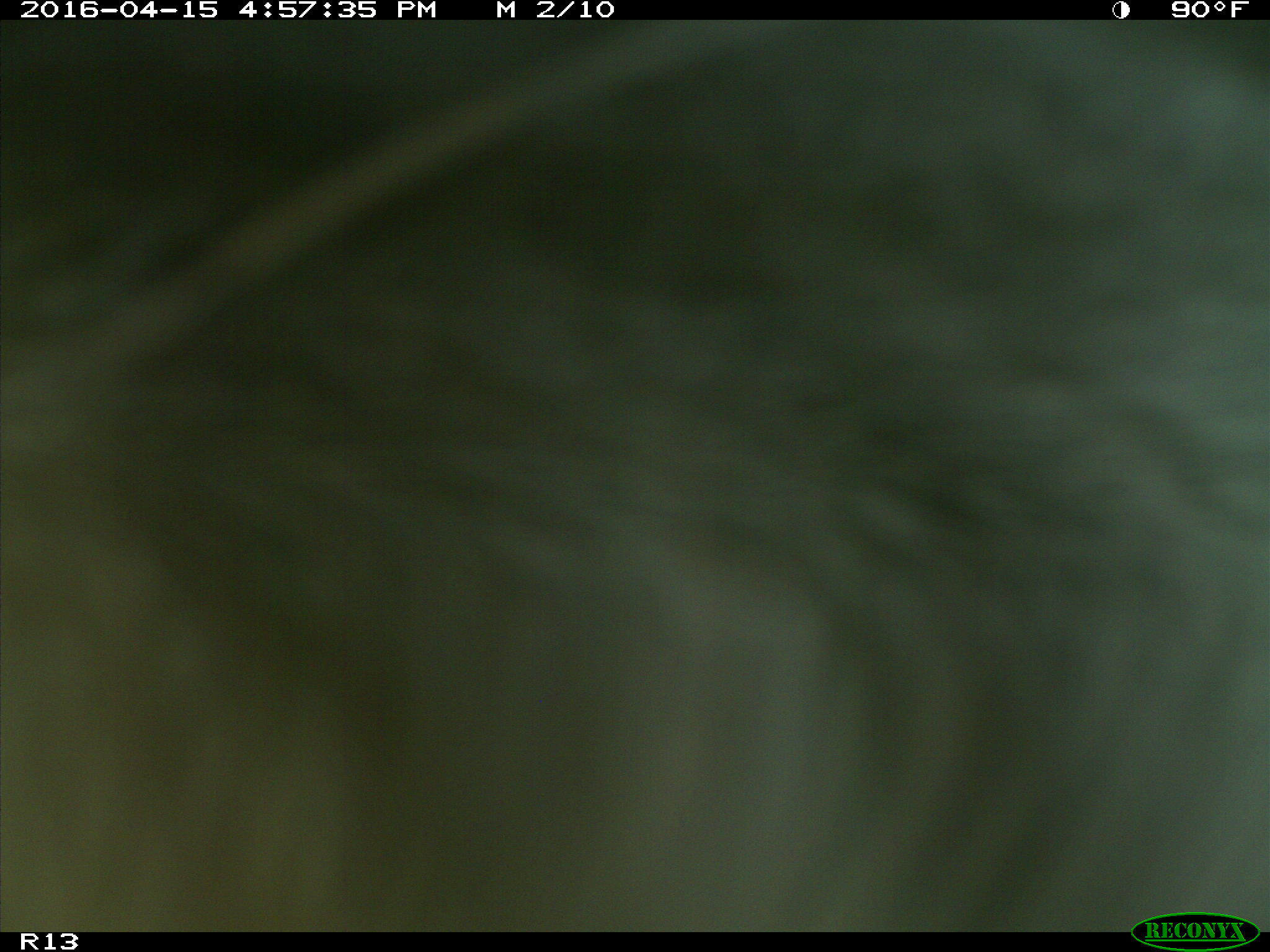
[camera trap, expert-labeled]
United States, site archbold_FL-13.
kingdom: Animalia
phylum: Chordata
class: Mammalia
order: Artiodactyla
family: Bovidae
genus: Bos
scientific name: Bos taurus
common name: domestic cow